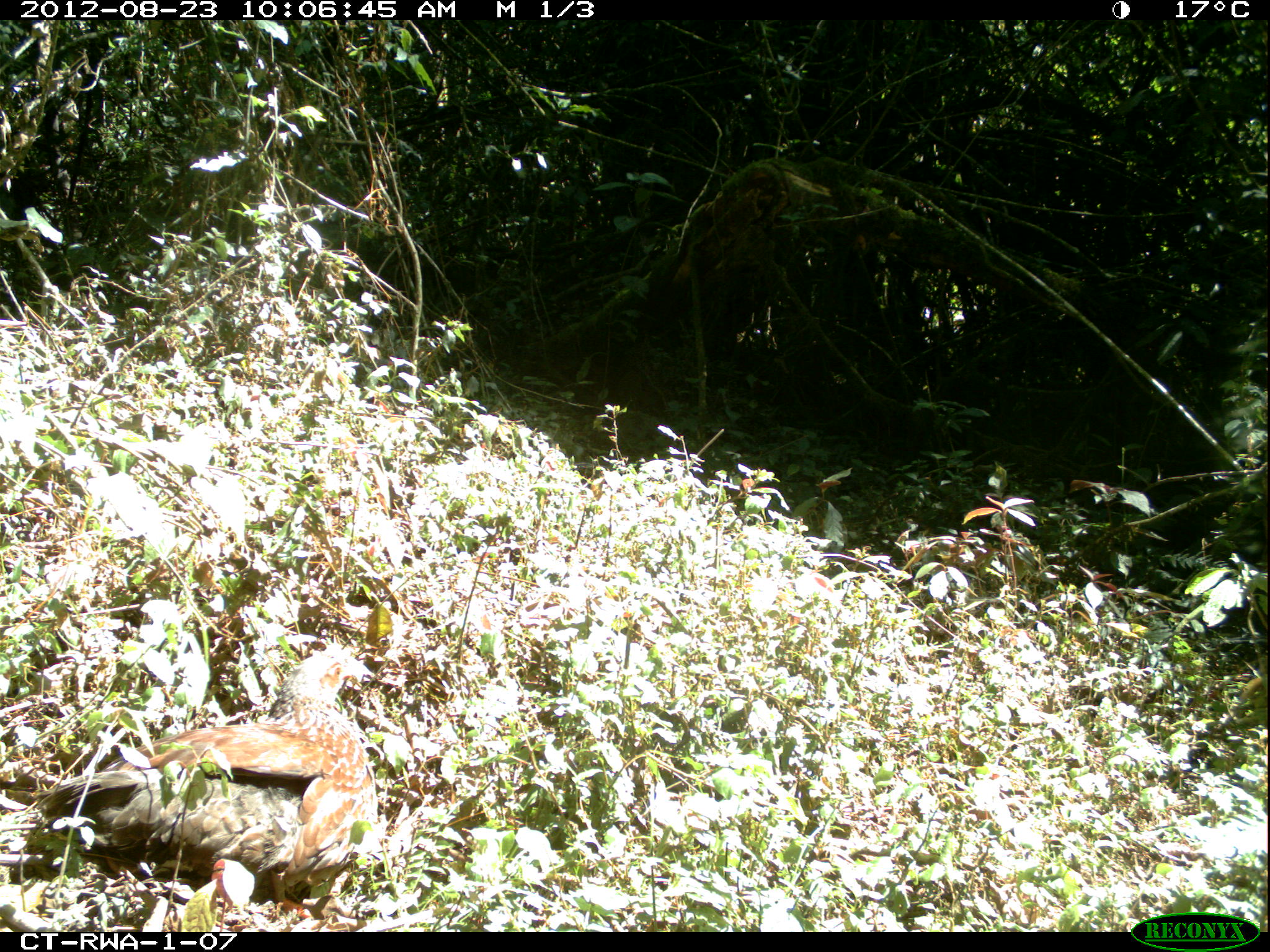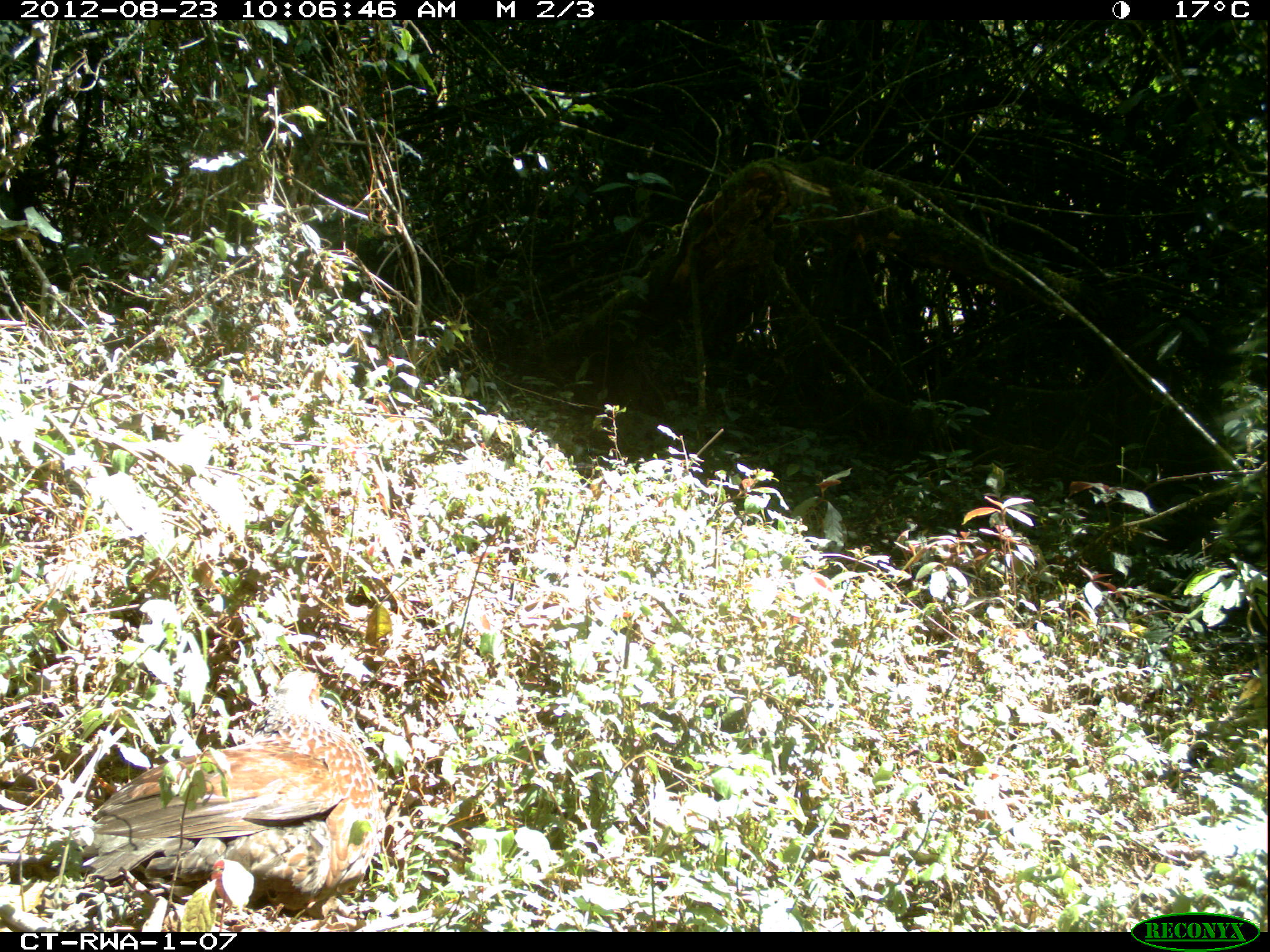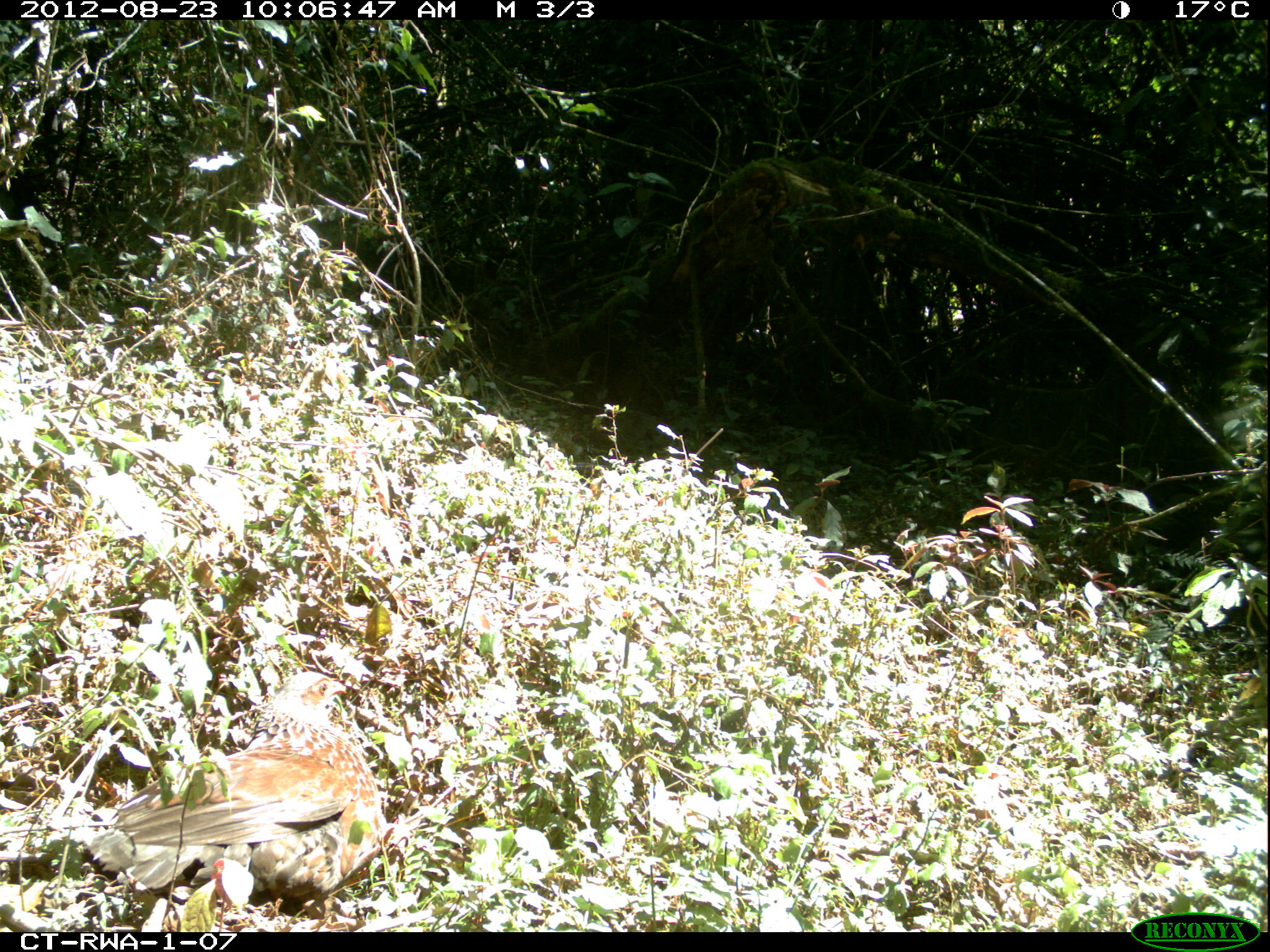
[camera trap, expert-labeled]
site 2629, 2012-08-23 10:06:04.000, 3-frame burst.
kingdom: Animalia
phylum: Chordata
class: Aves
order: Galliformes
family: Phasianidae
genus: Pternistis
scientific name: Pternistis nobilis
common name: handsome francolin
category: francolinus nobilis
Francolinus nobilis (handsome francolin) (Pternistis nobilis), count 1.